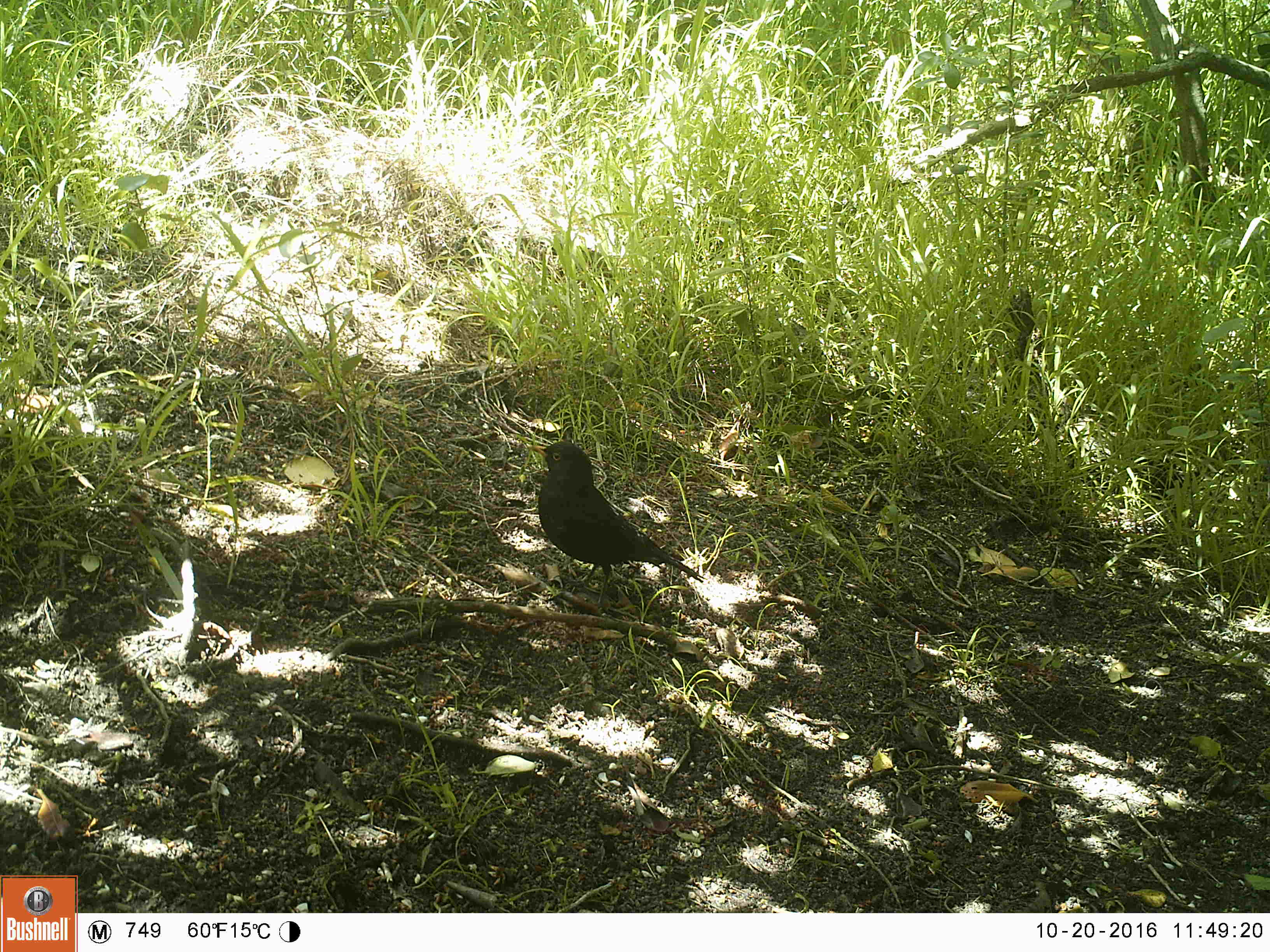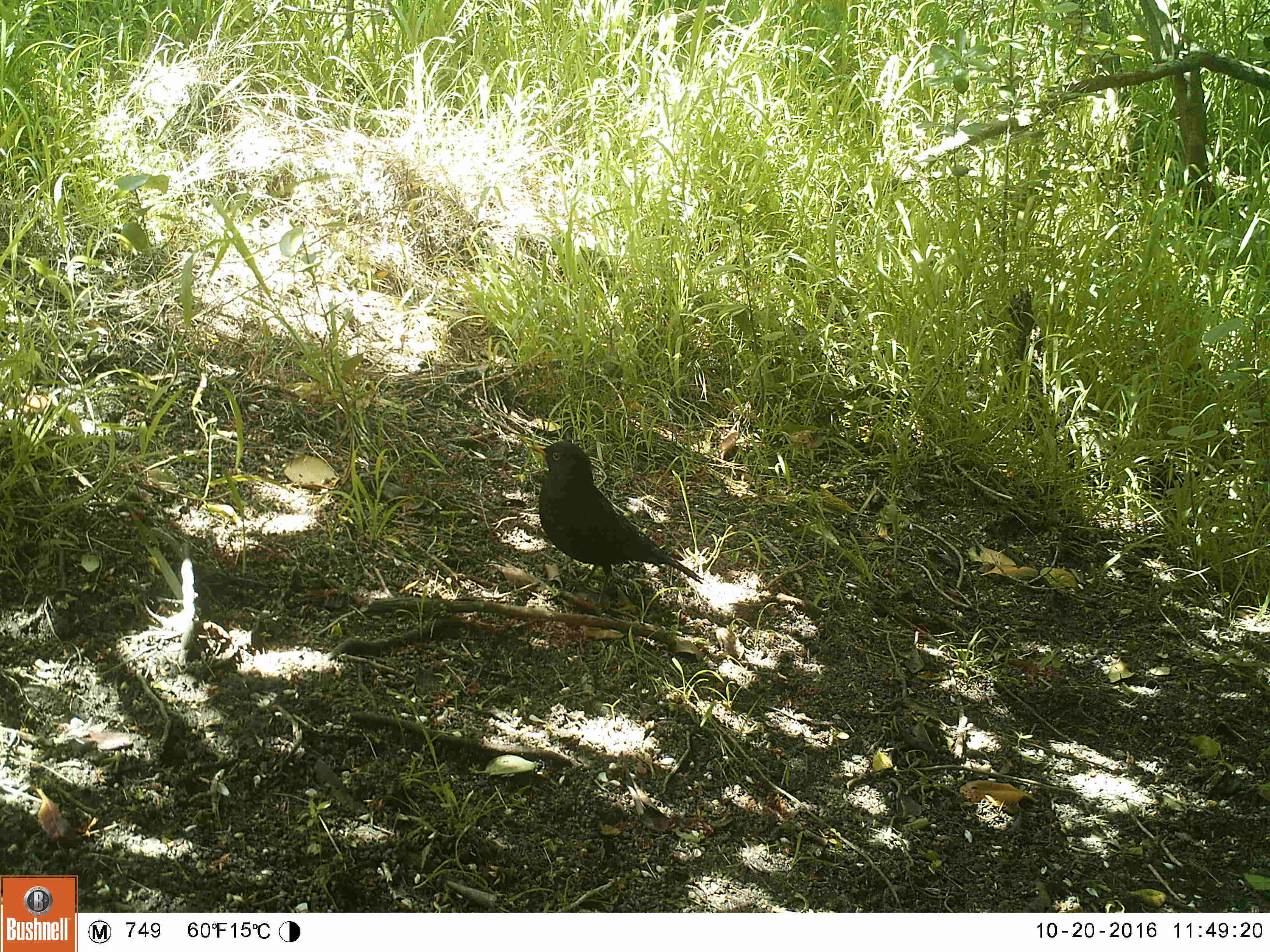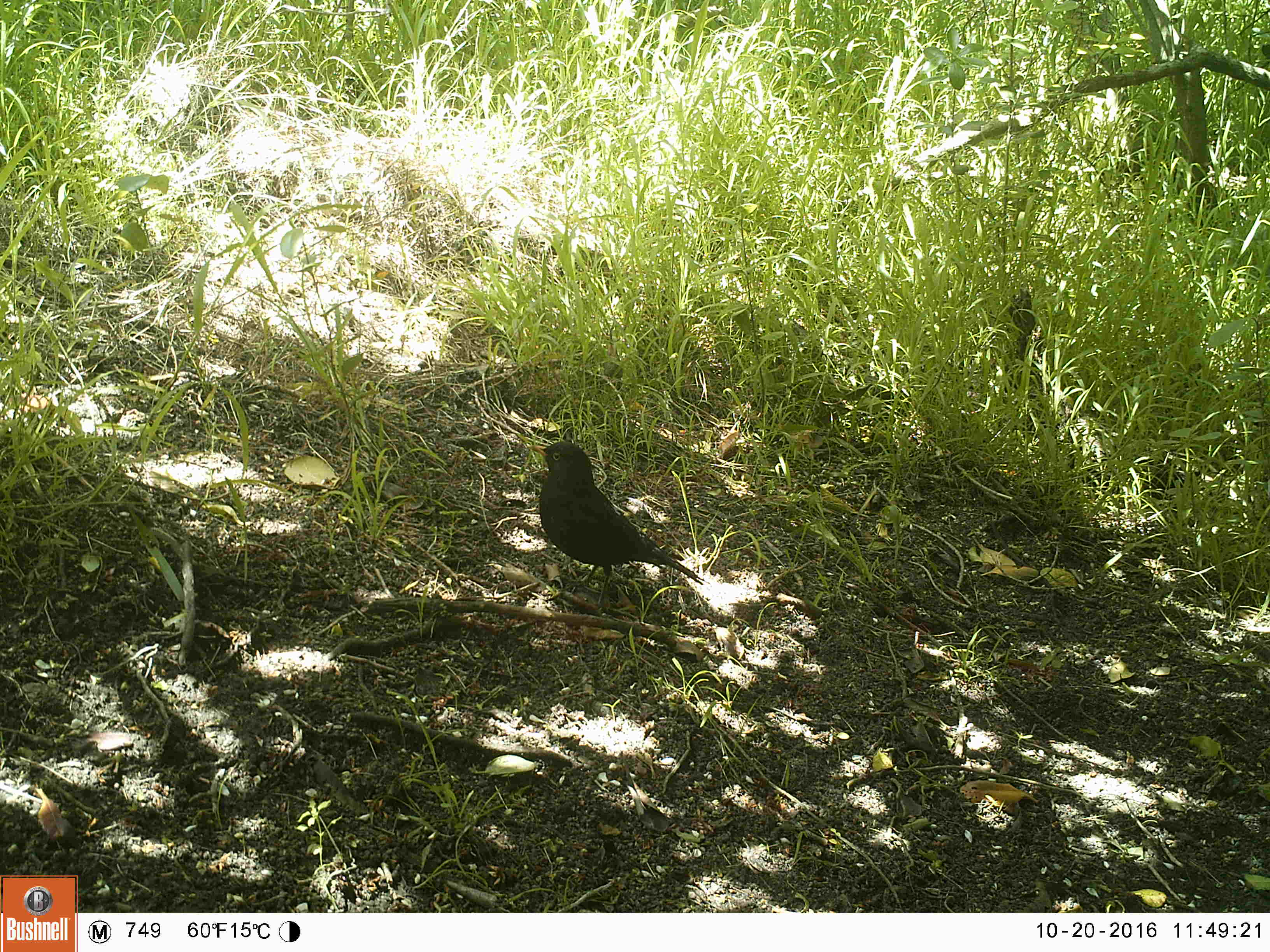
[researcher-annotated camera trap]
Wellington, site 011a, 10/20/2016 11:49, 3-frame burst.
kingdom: Animalia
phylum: Chordata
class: Aves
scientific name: Aves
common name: bird